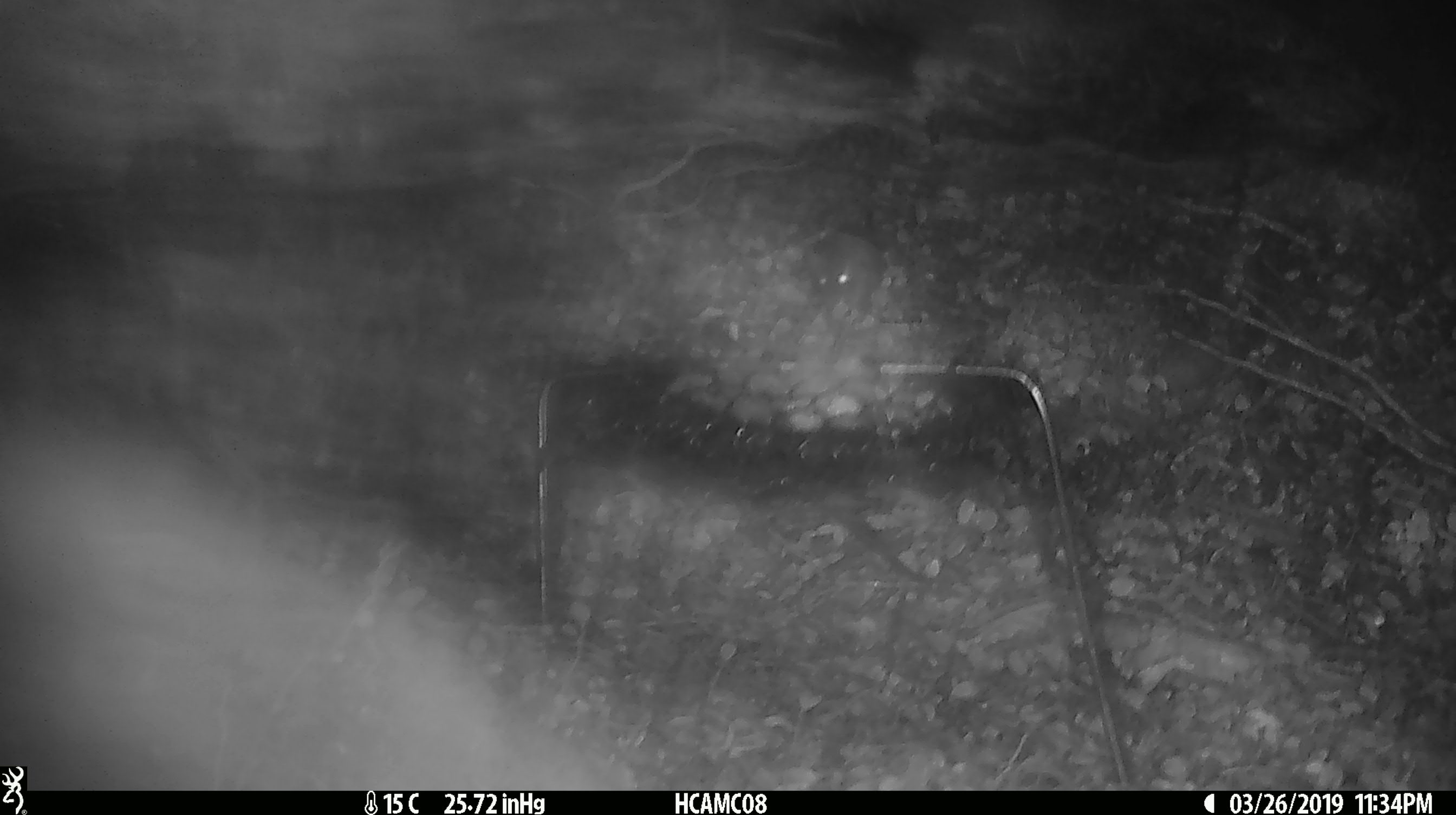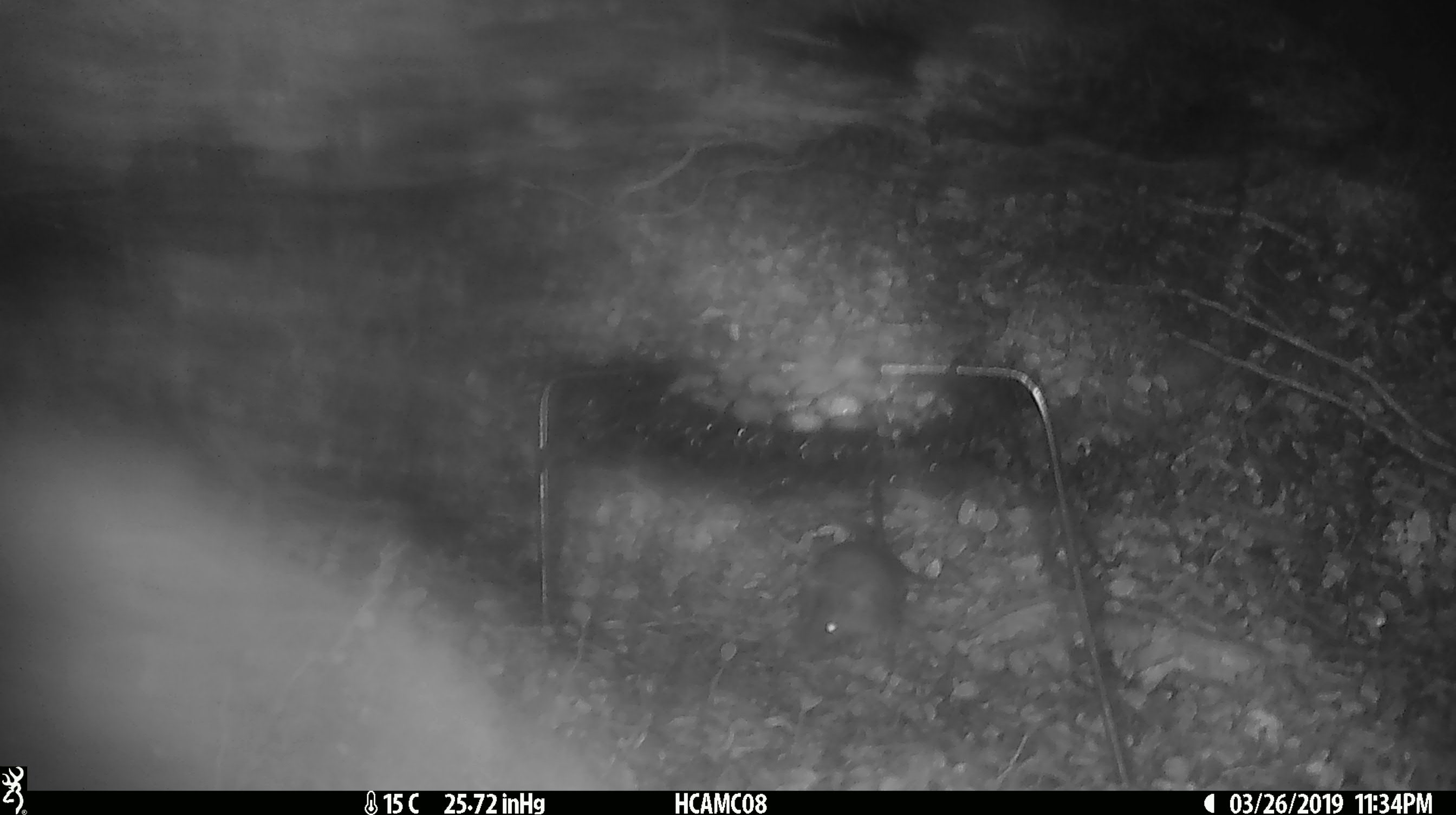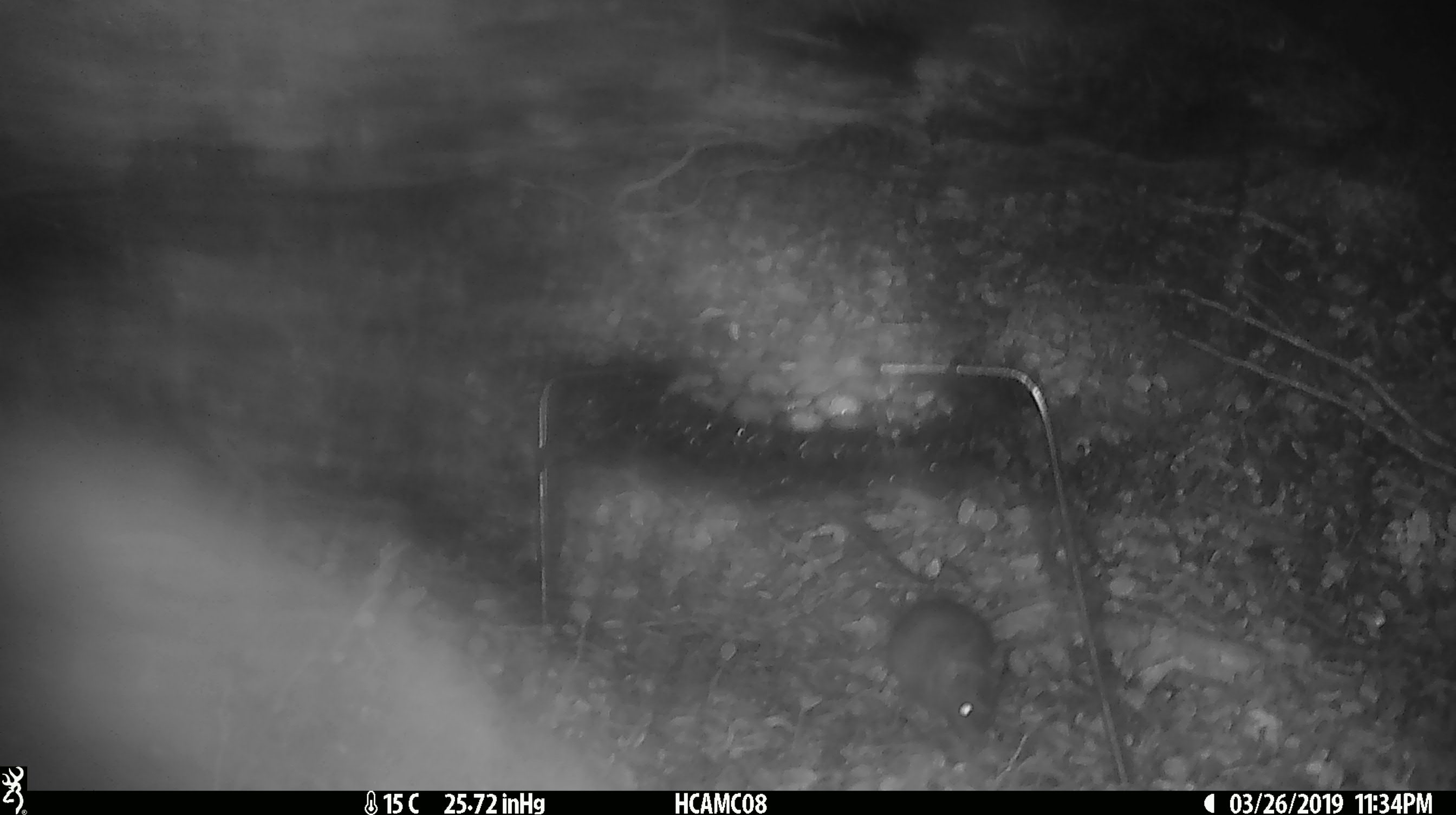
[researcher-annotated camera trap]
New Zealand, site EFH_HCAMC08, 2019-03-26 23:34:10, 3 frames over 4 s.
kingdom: Animalia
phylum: Chordata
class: Mammalia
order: Rodentia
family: Muridae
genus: Mus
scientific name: Mus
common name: mouse